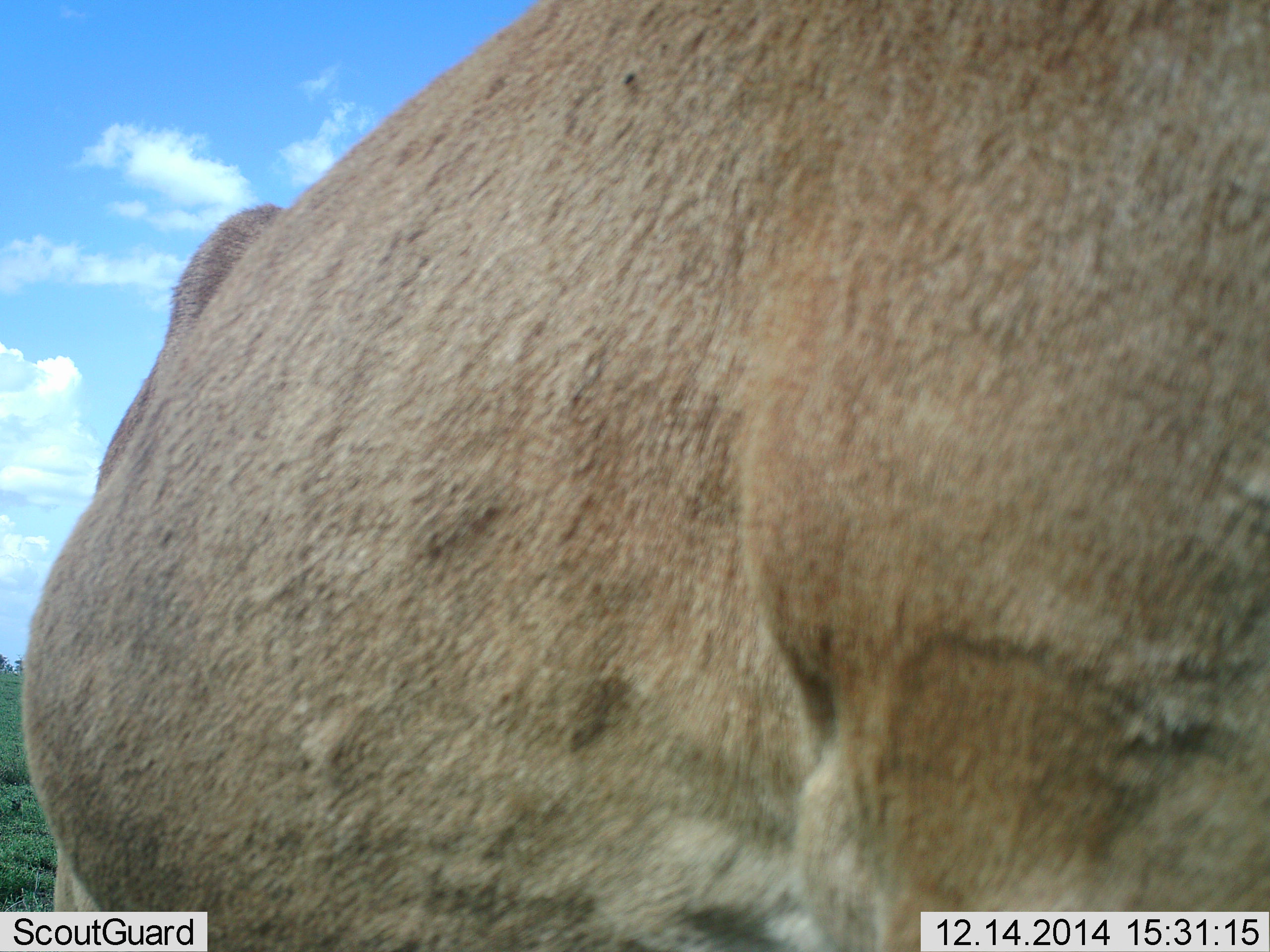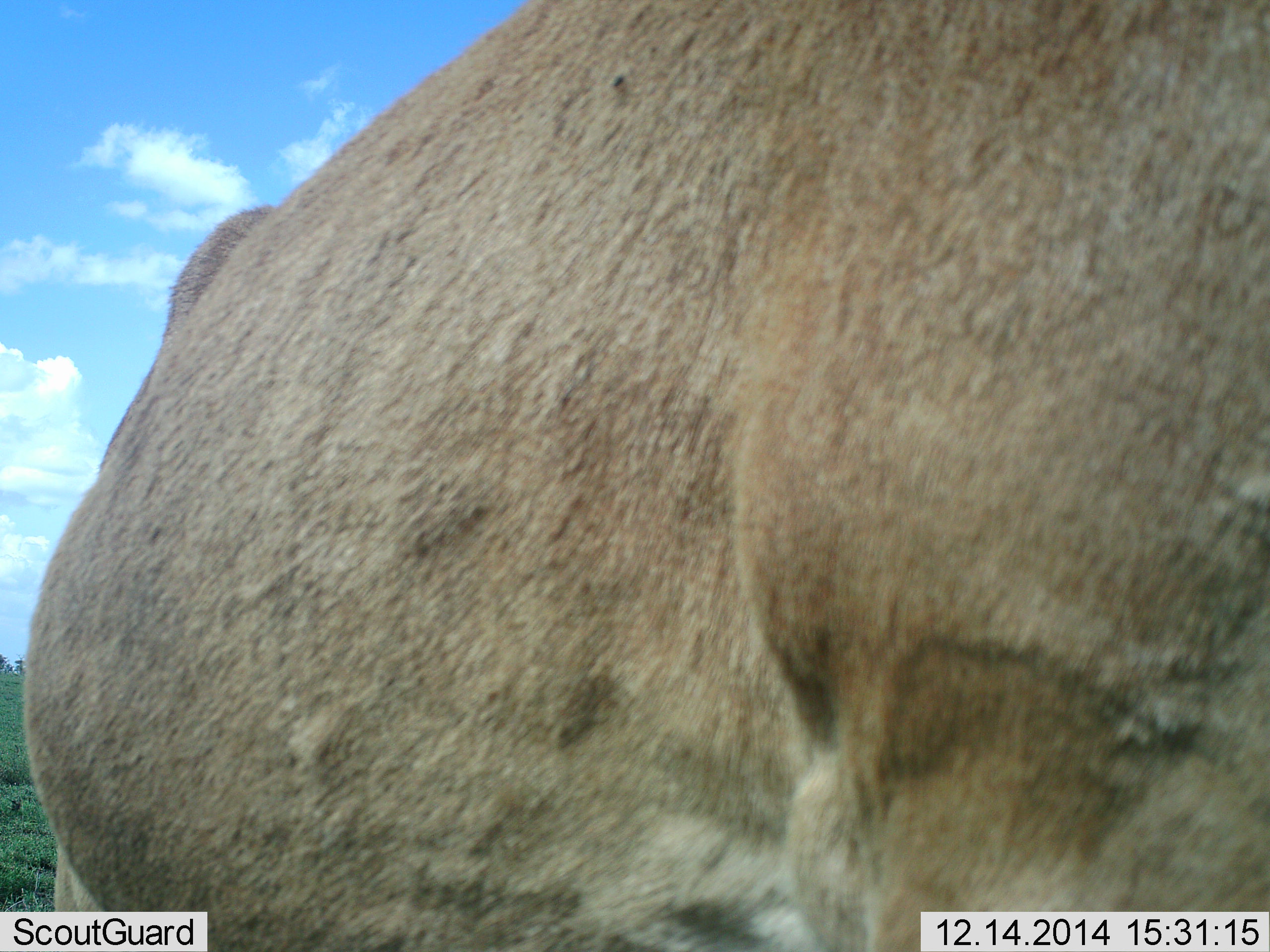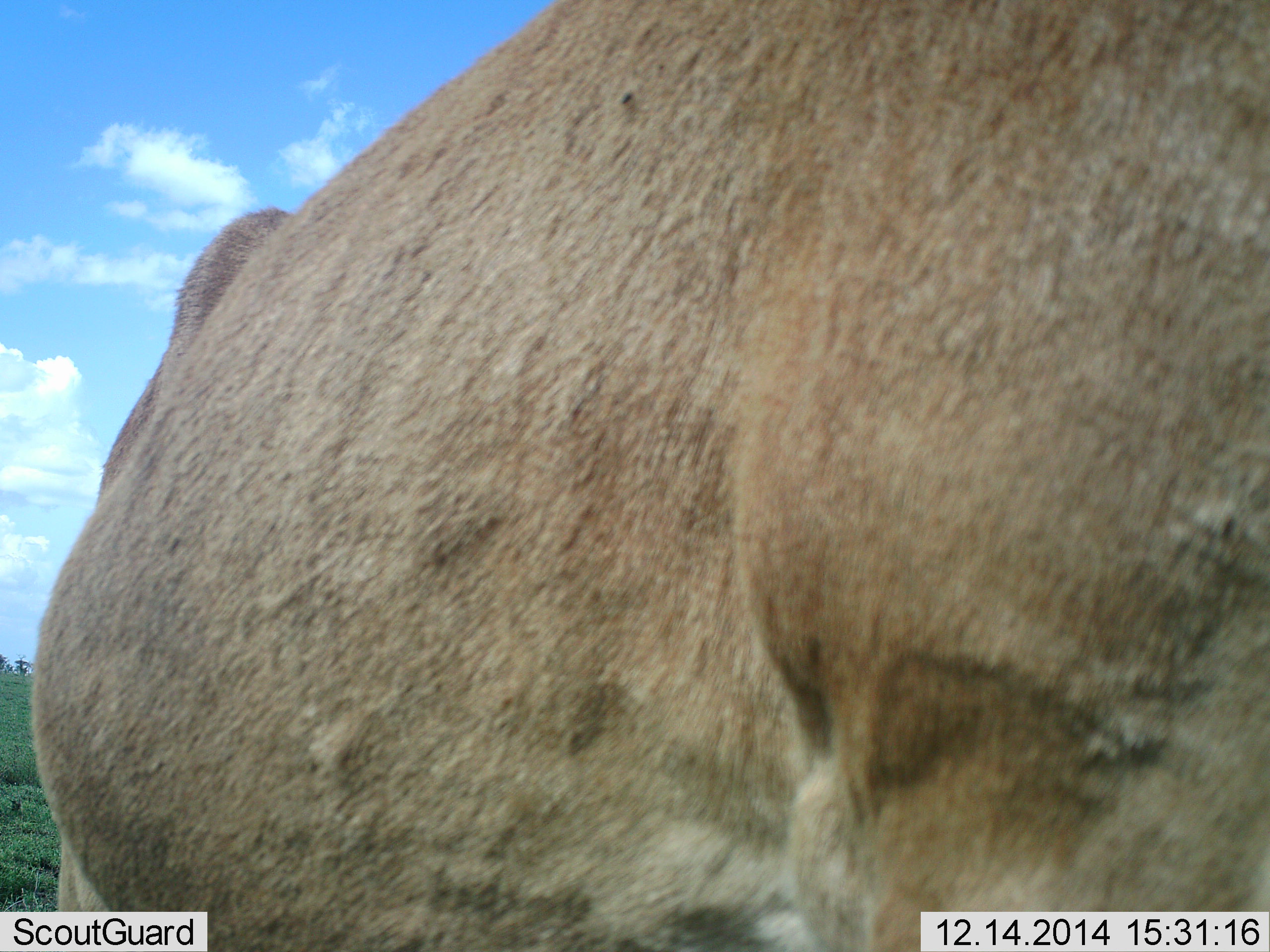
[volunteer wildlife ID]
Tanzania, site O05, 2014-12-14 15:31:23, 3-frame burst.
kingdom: Animalia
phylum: Chordata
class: Mammalia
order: Artiodactyla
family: Bovidae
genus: Alcelaphus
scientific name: Alcelaphus buselaphus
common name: hartebeest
Hartebeest (Alcelaphus buselaphus), count 1. Behavior (volunteer vote fractions): standing 83%, resting 0%, moving 0%, interacting 0%. Young present (vote fraction): 0%. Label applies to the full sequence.